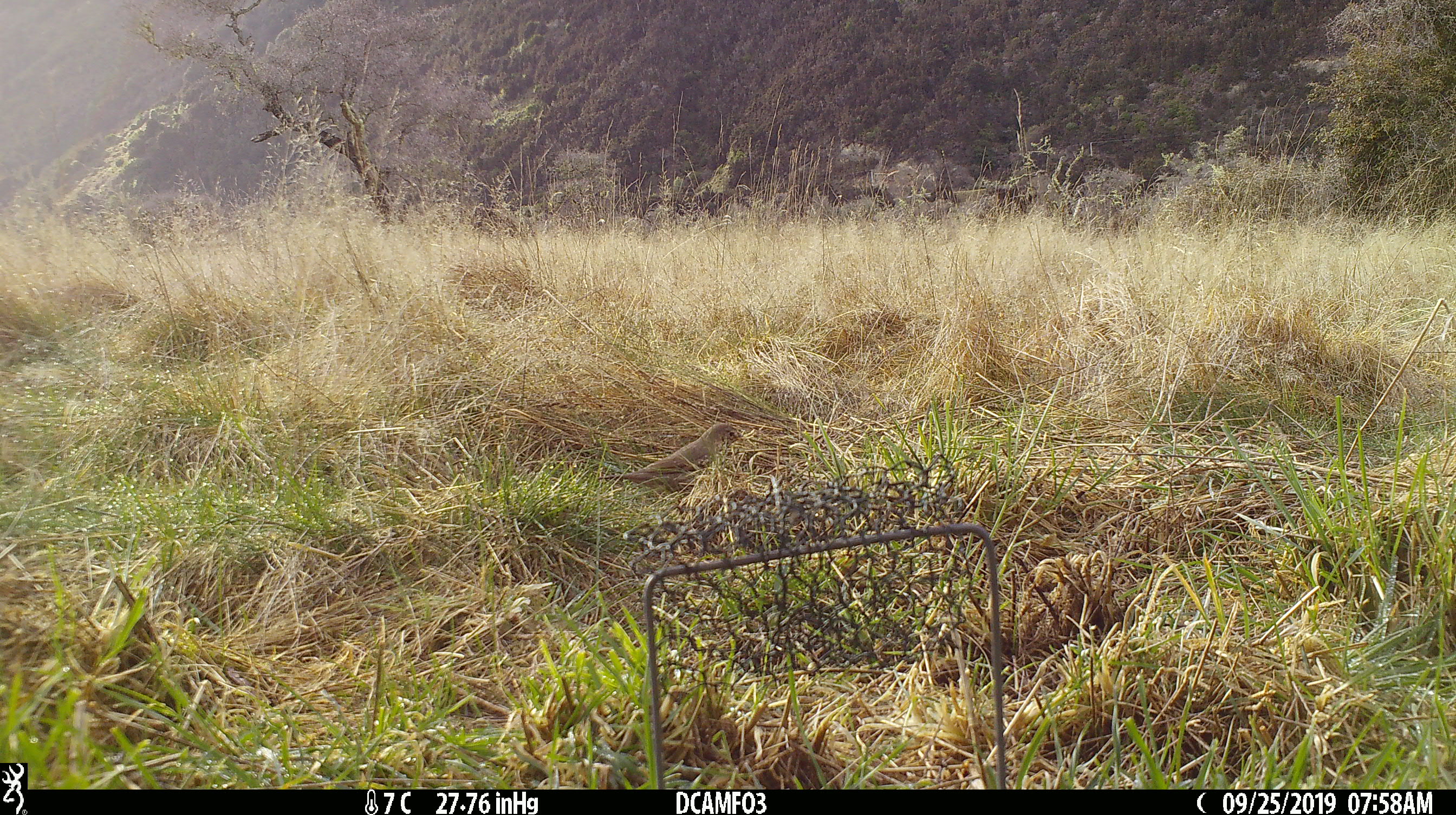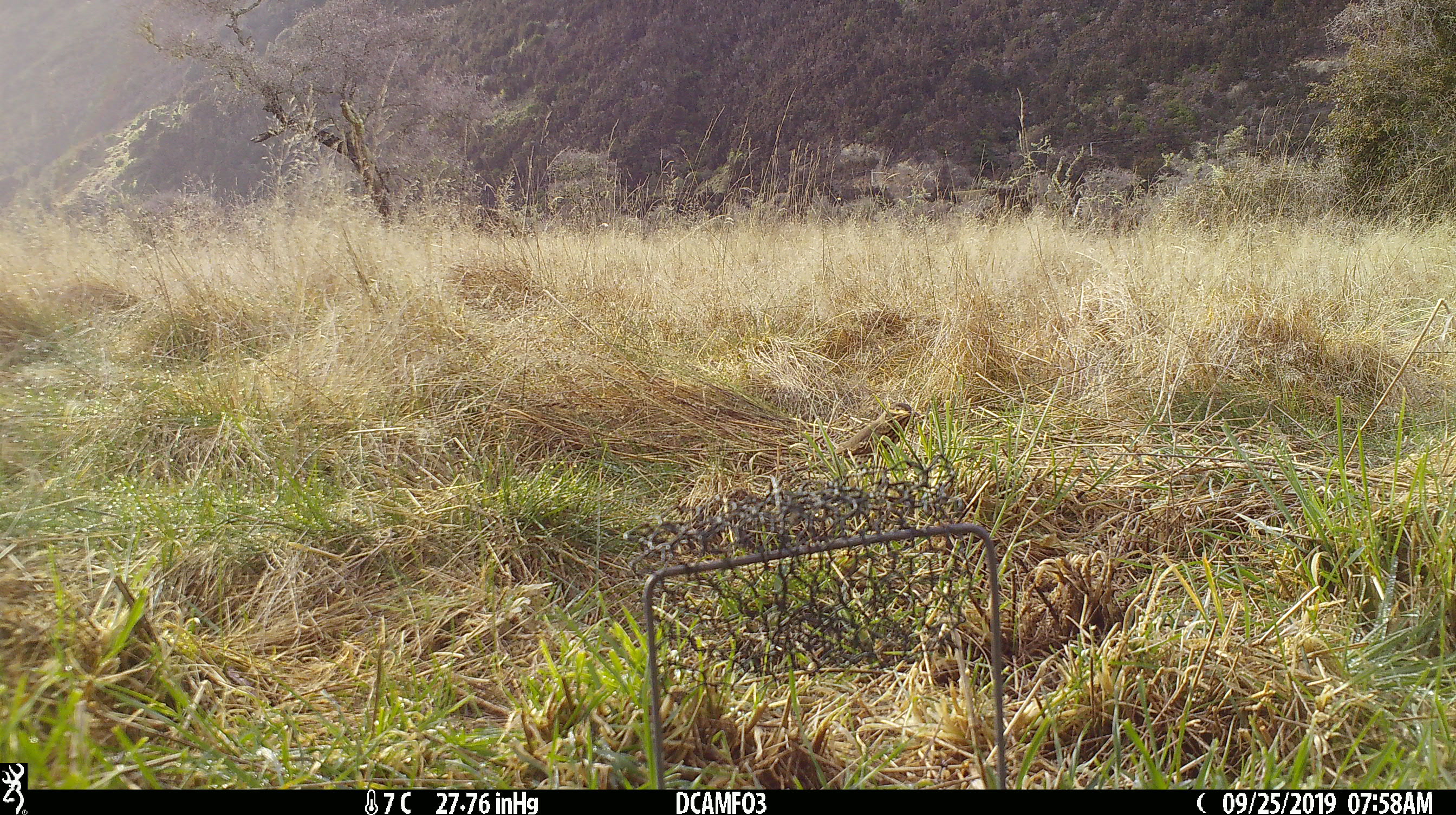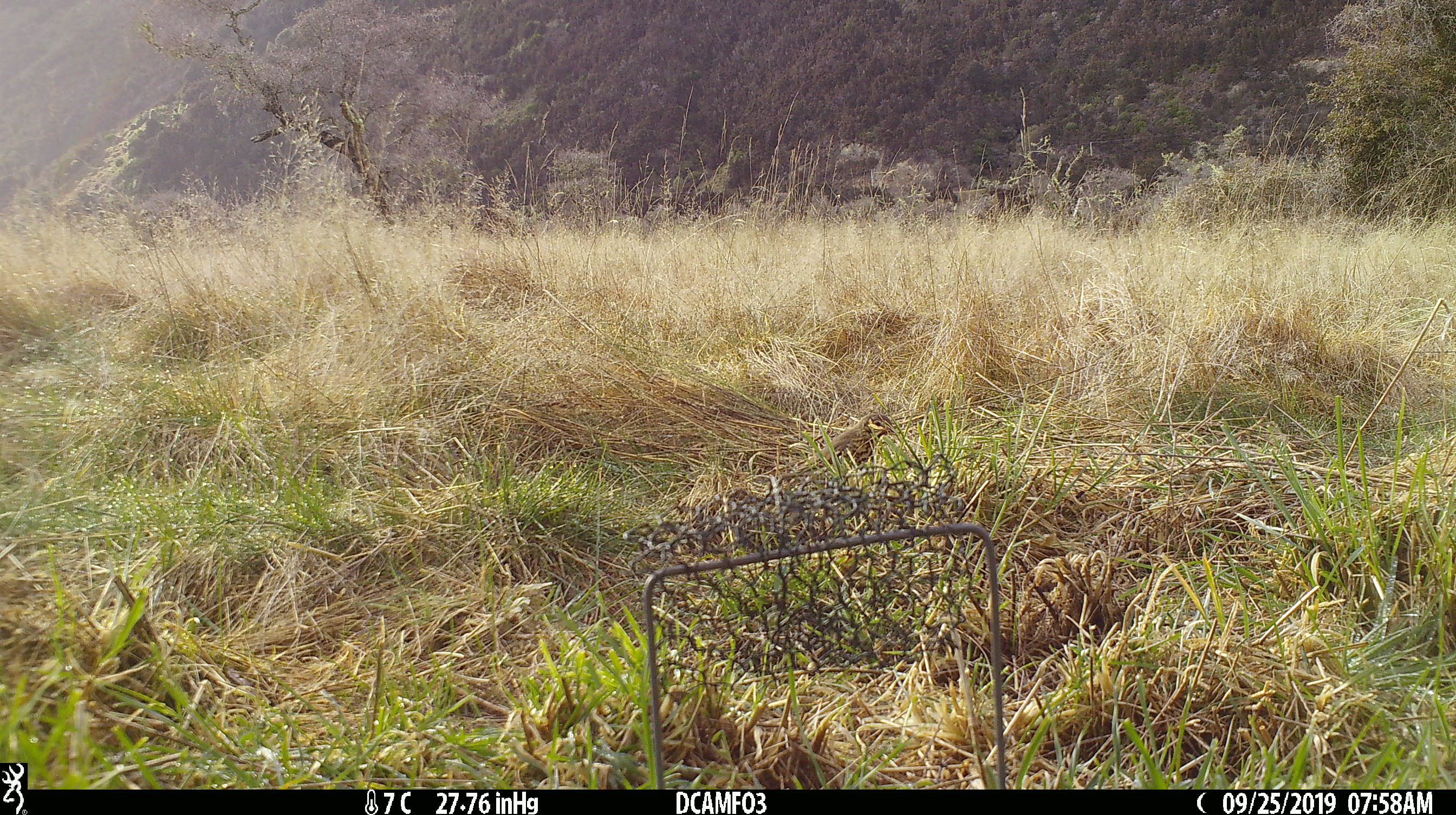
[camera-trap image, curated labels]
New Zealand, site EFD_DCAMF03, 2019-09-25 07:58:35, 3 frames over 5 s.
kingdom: Animalia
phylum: Chordata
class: Aves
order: Passeriformes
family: Turdidae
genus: Turdus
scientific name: Turdus philomelos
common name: song thrush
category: thrush